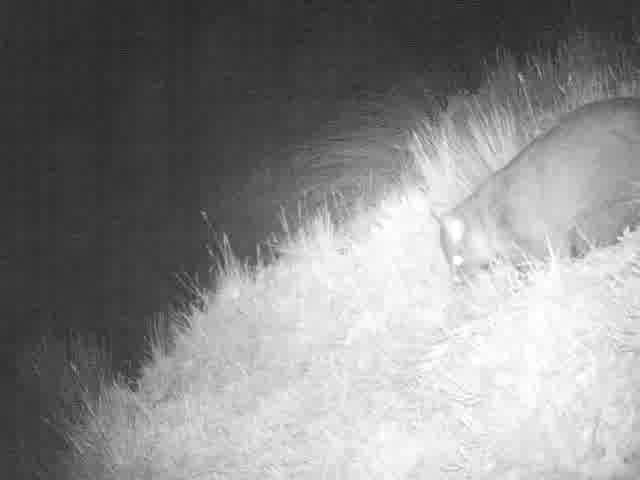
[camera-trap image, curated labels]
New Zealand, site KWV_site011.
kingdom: Animalia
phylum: Chordata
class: Mammalia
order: Diprotodontia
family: Phalangeridae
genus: Trichosurus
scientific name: Trichosurus vulpecula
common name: common brushtail possum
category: possum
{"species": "possum (common brushtail possum) (Trichosurus vulpecula)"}